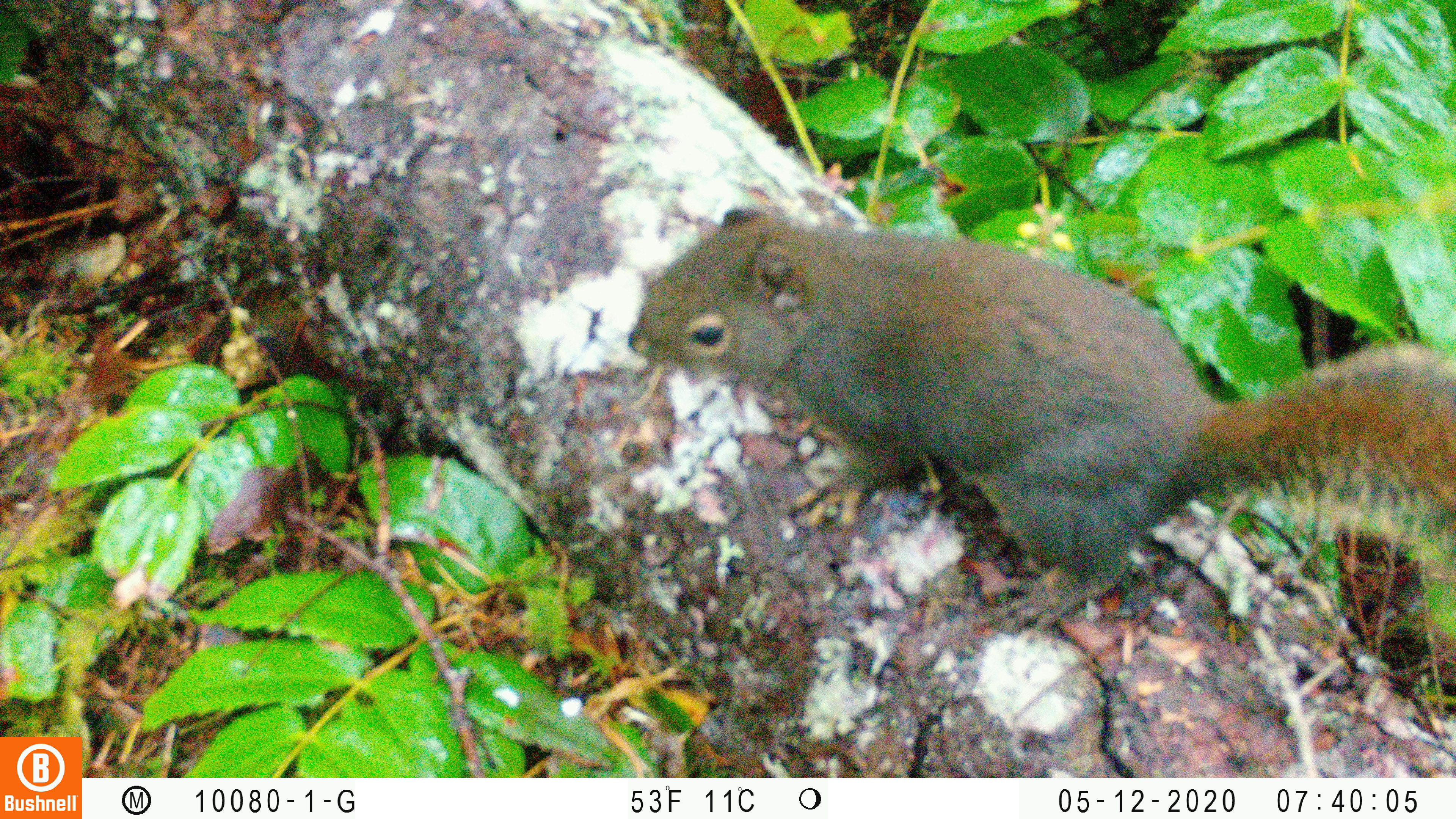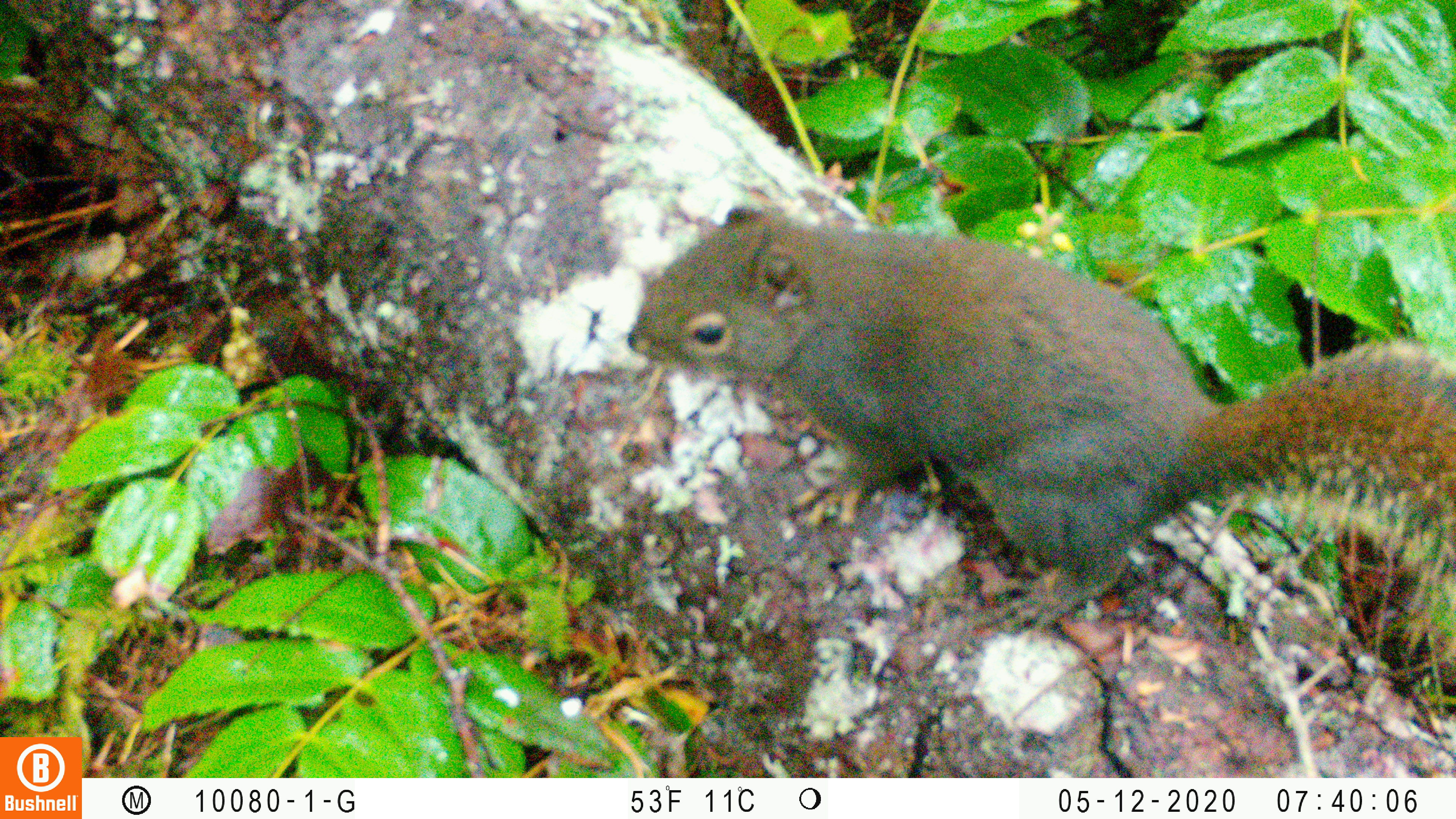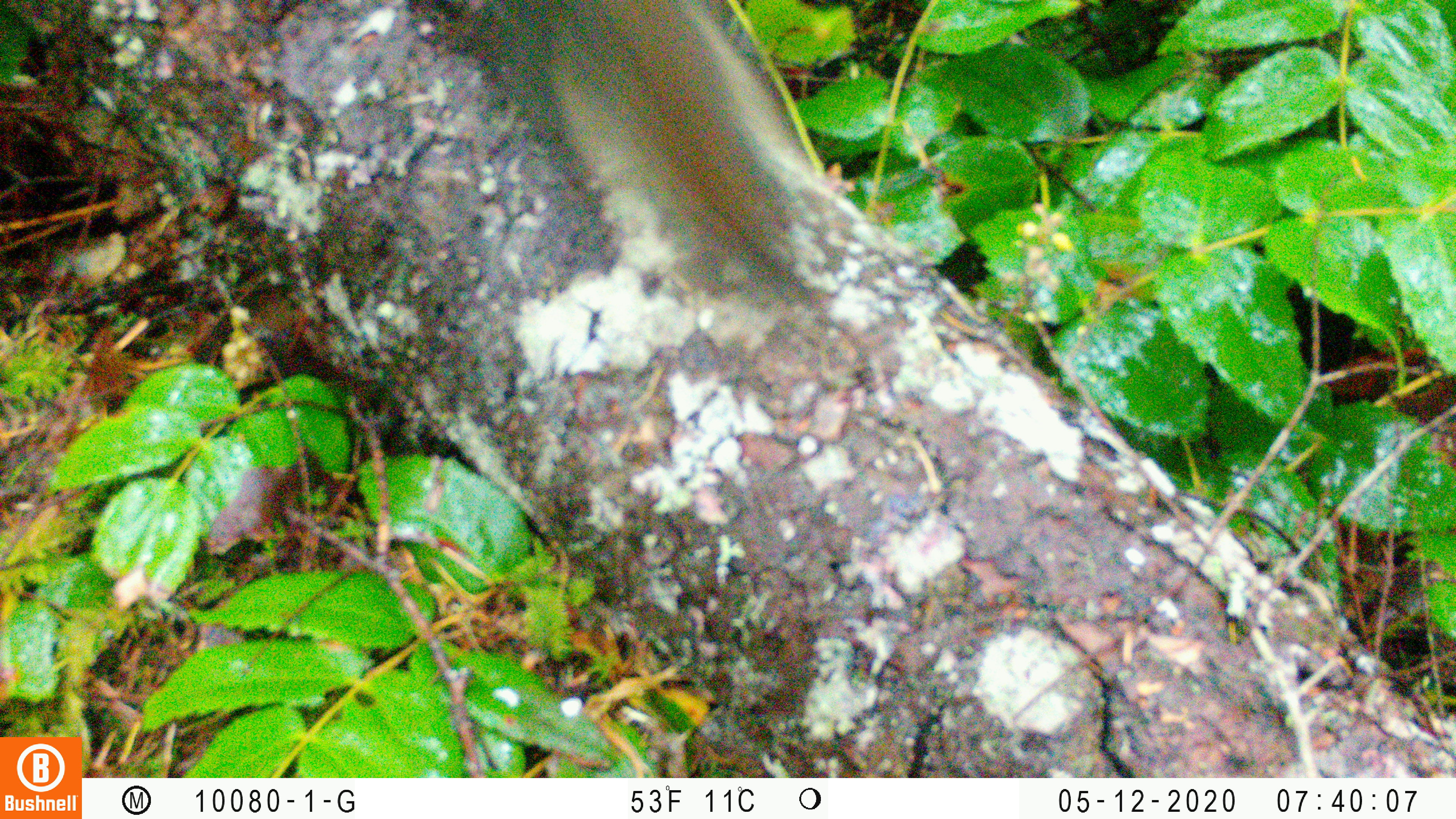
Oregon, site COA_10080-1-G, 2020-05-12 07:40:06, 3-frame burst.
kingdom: Animalia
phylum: Chordata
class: Mammalia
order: Rodentia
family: Sciuridae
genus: Tamiasciurus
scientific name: Tamiasciurus douglasii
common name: douglas squirrel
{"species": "douglas squirrel (Tamiasciurus douglasii)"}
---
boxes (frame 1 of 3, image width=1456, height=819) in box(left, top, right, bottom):
douglas squirrel: box(613, 203, 1450, 634)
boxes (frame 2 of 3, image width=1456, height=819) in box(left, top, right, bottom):
douglas squirrel: box(617, 207, 1450, 628)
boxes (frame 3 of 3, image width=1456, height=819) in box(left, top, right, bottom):
douglas squirrel: box(481, 1, 832, 310)